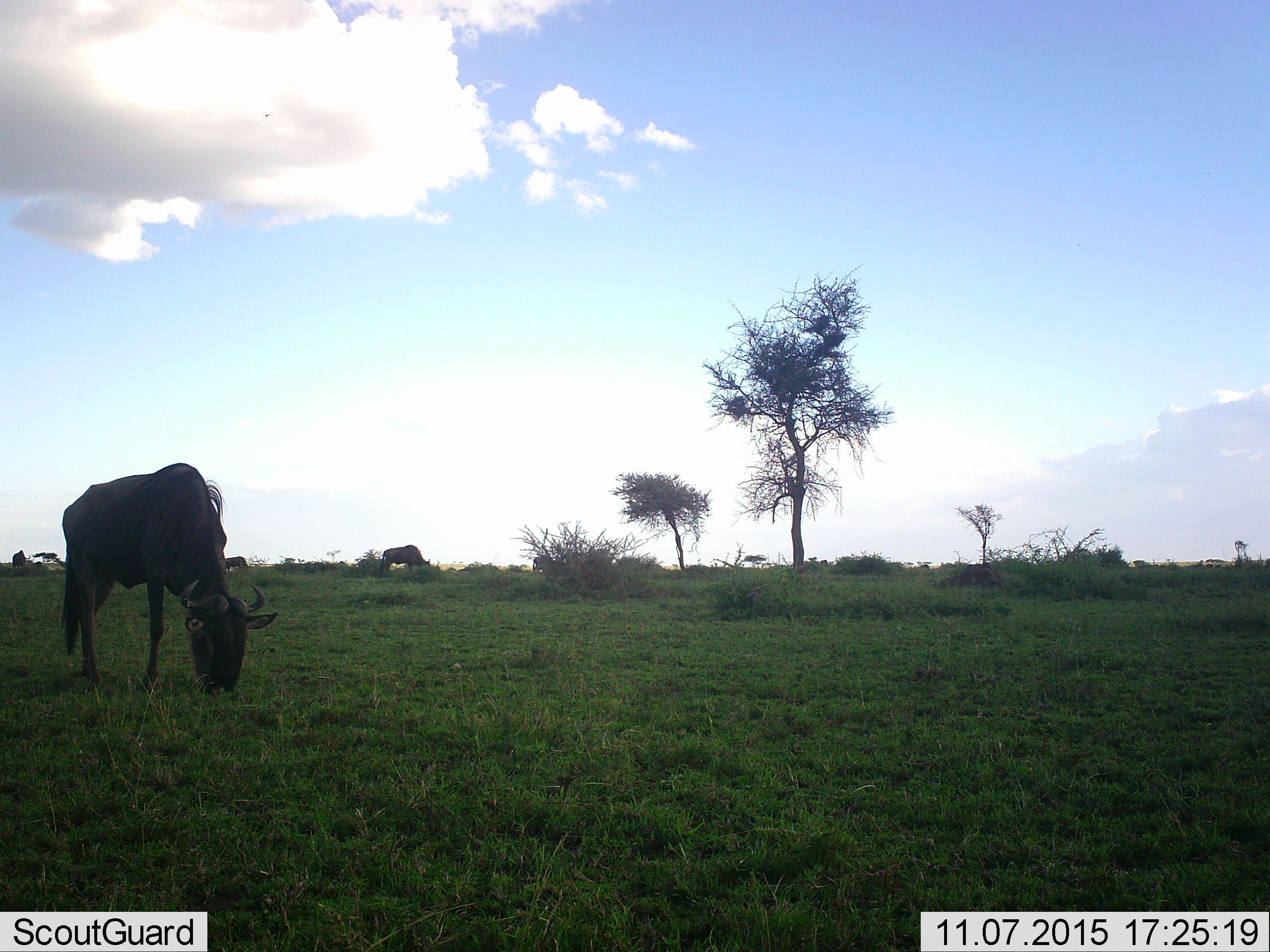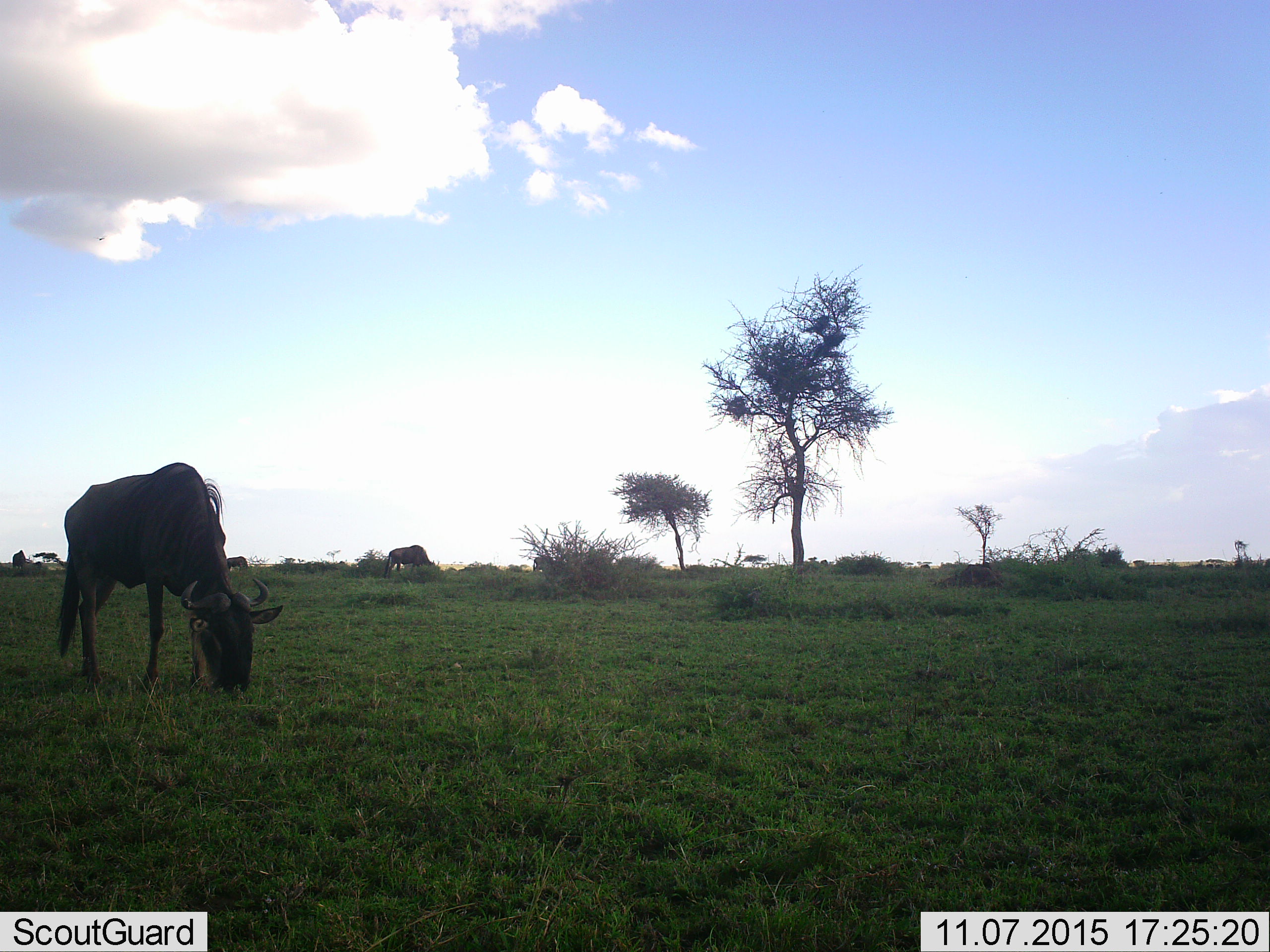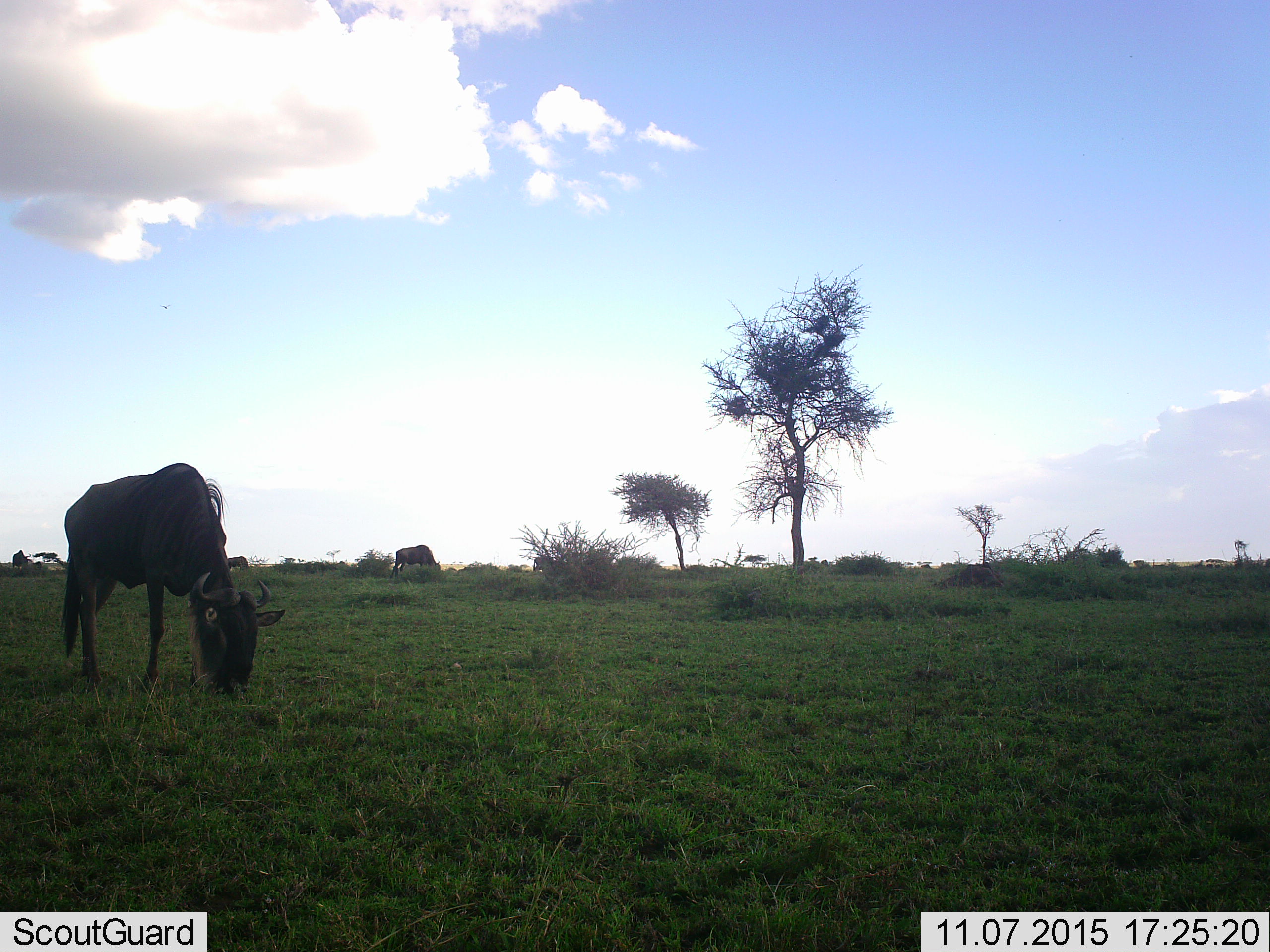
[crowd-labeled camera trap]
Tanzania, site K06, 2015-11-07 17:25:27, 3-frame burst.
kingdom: Animalia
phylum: Chordata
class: Mammalia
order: Artiodactyla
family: Bovidae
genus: Connochaetes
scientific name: Connochaetes taurinus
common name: blue wildebeest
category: wildebeest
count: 4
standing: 12%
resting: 0%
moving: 50%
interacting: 0%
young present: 0%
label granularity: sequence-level